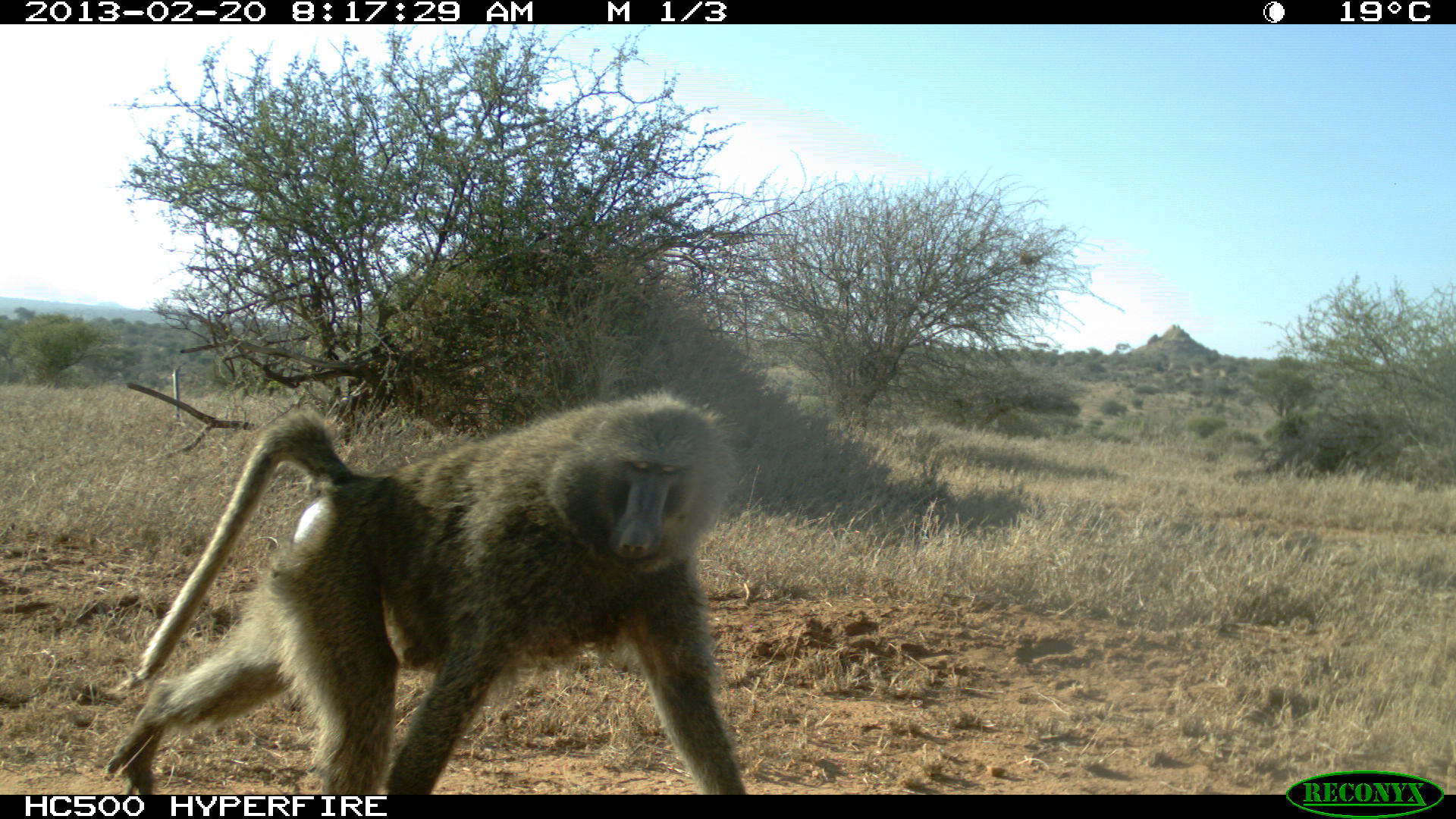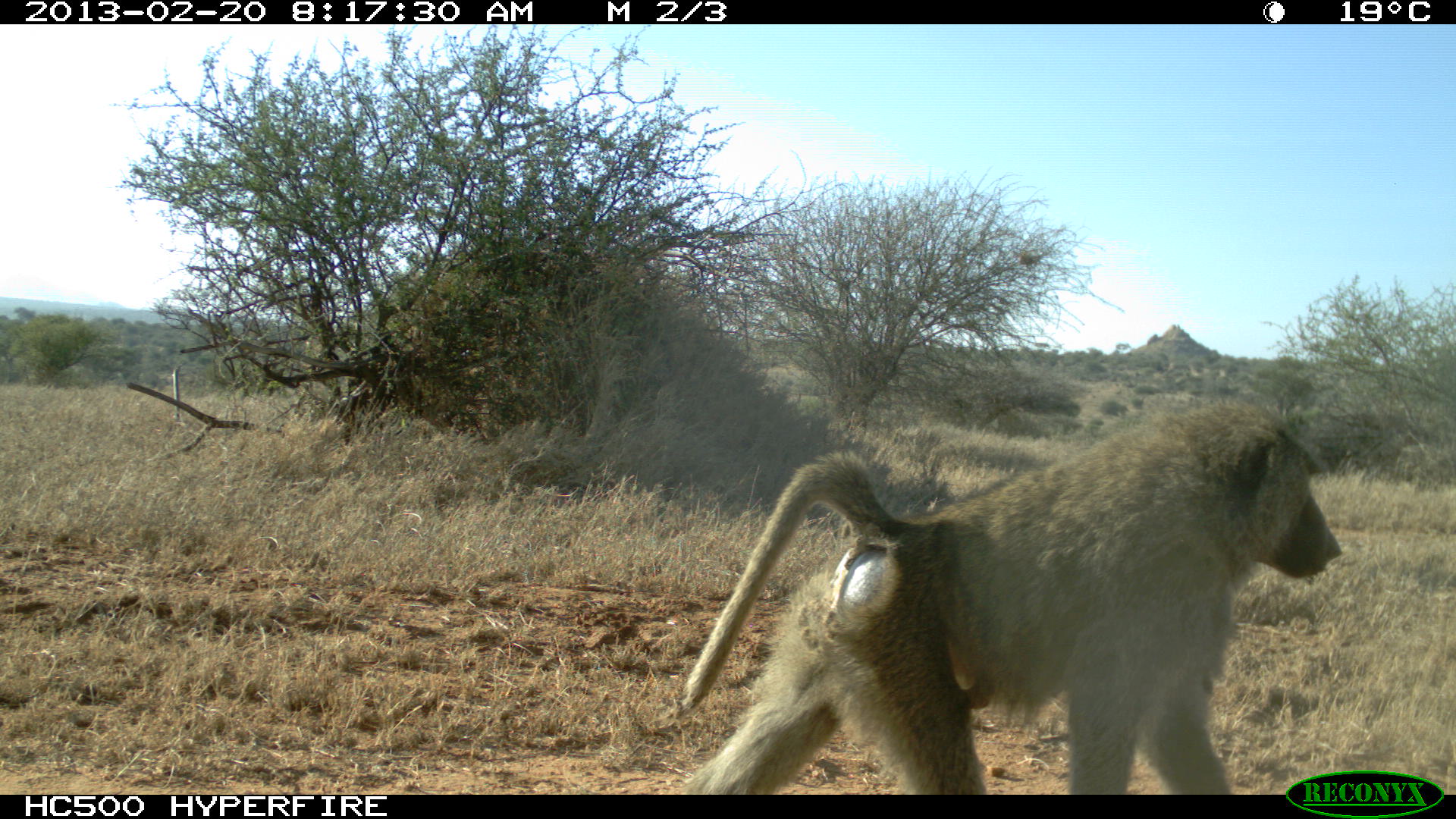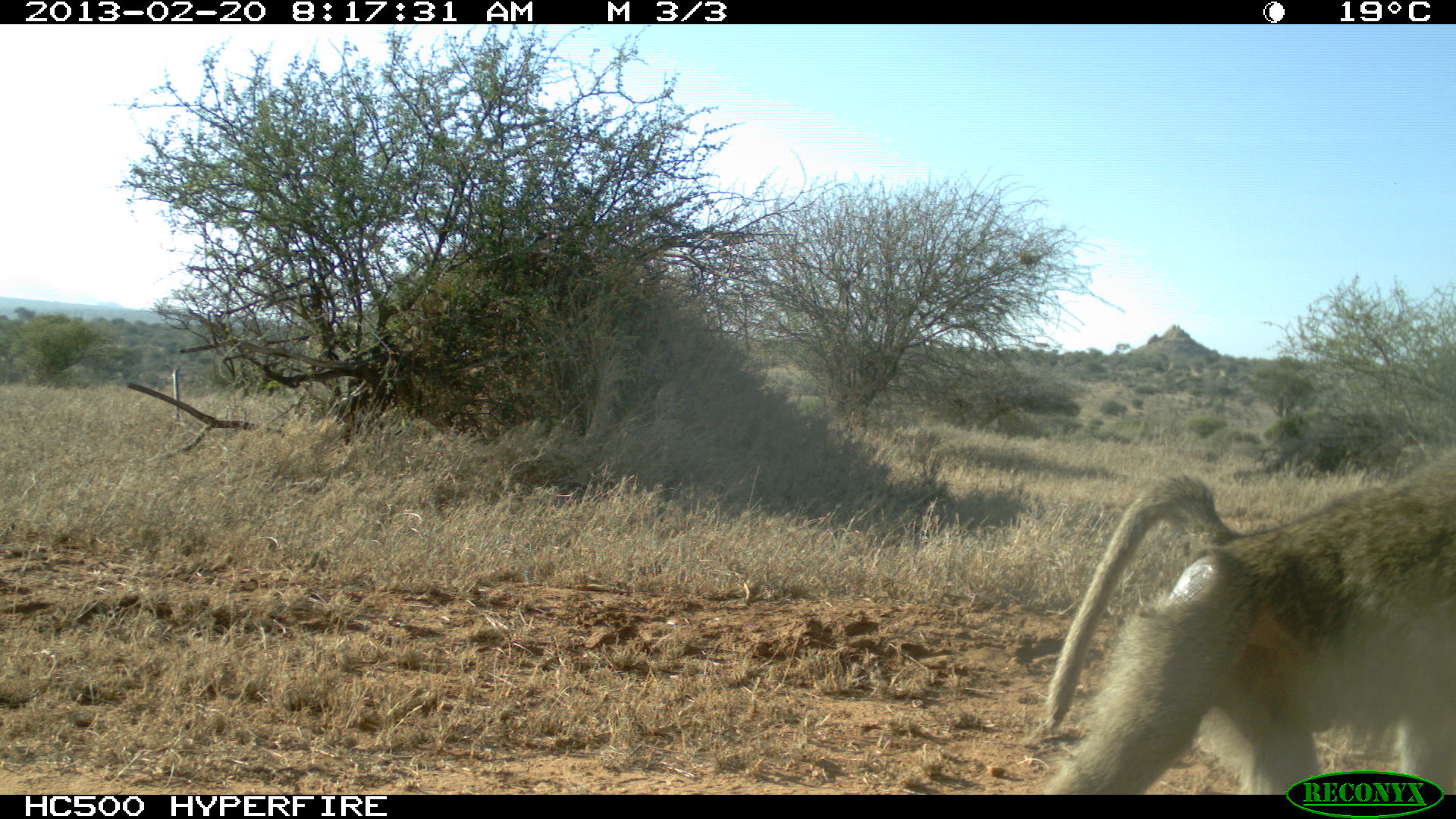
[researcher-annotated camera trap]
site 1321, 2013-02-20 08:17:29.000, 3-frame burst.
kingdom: Animalia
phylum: Chordata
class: Mammalia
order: Primates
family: Cercopithecidae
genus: Papio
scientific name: Papio anubis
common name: olive baboon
Papio anubis (olive baboon), count 1.